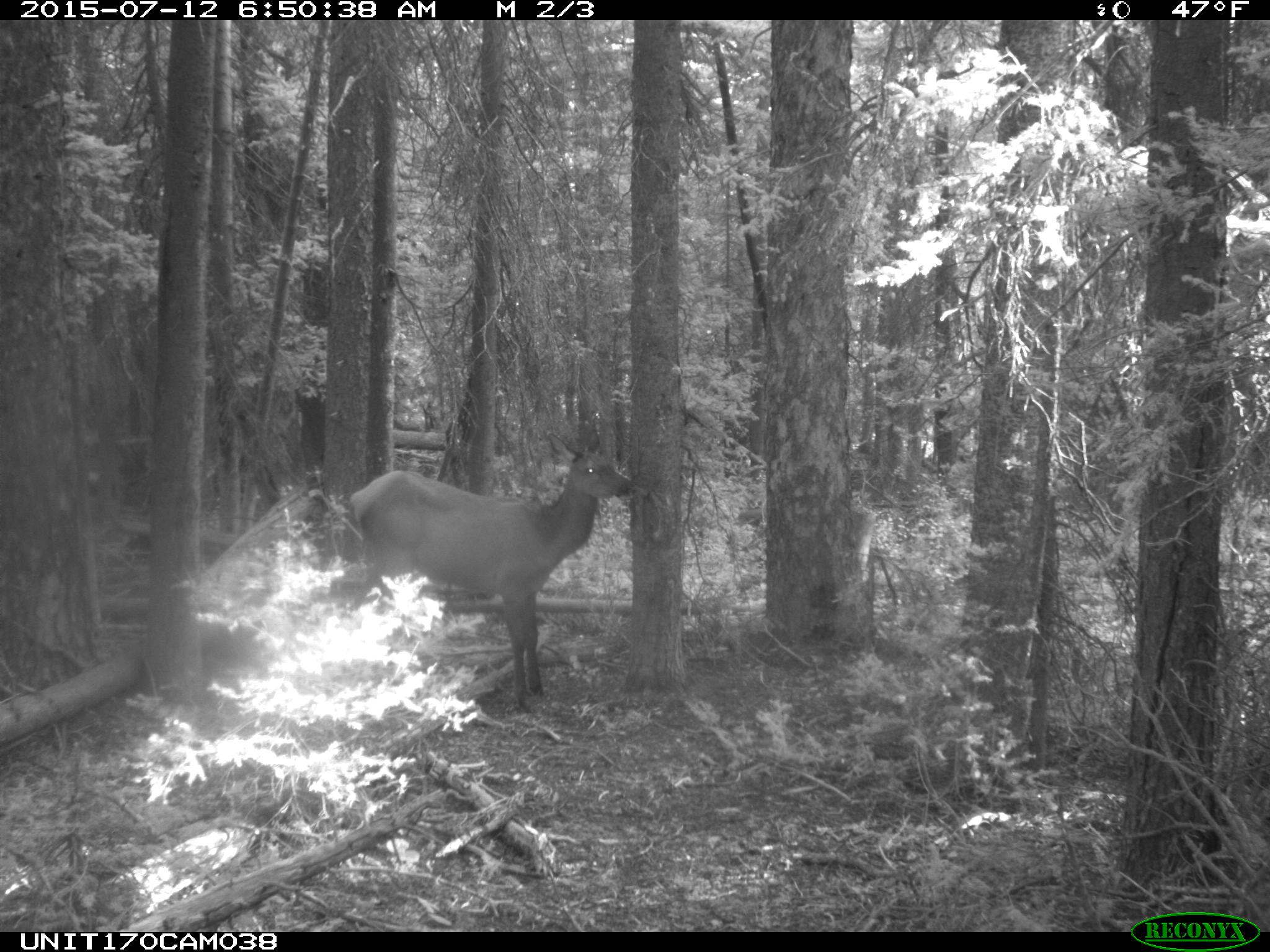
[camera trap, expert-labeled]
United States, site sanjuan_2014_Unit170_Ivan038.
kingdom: Animalia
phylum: Chordata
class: Mammalia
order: Artiodactyla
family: Cervidae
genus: Cervus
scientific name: Cervus elaphus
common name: red deer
Cervus elaphus (red deer).